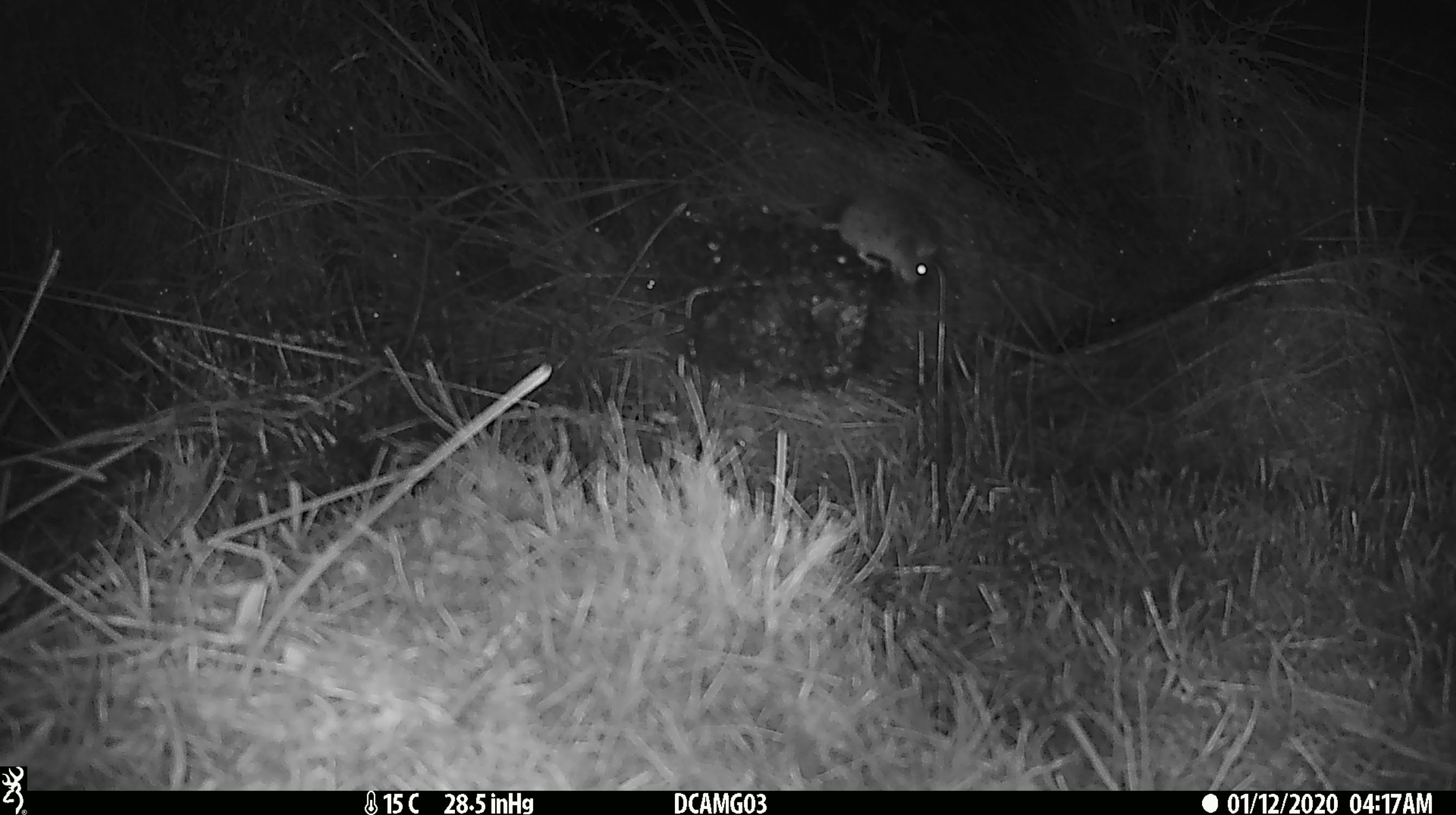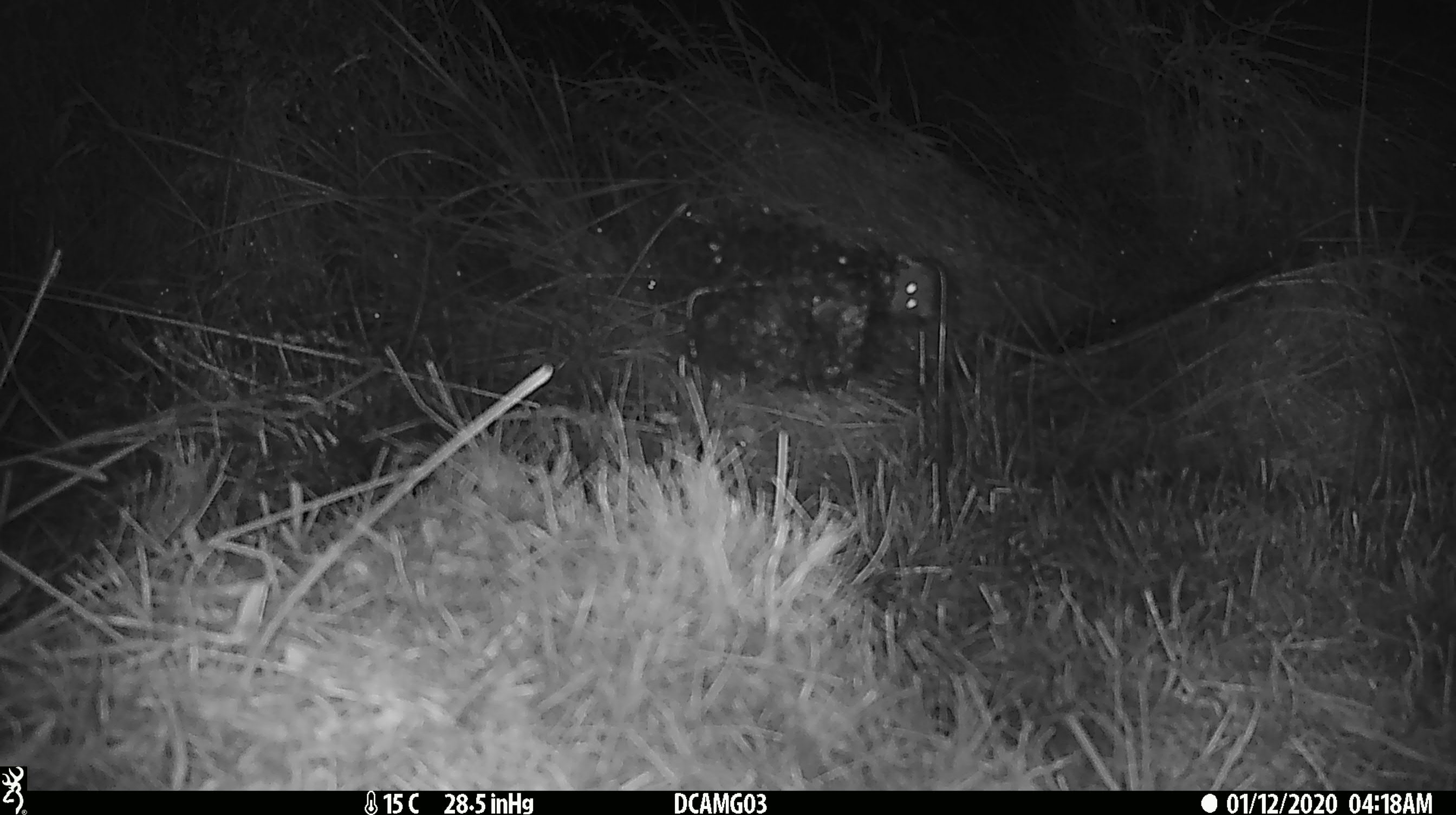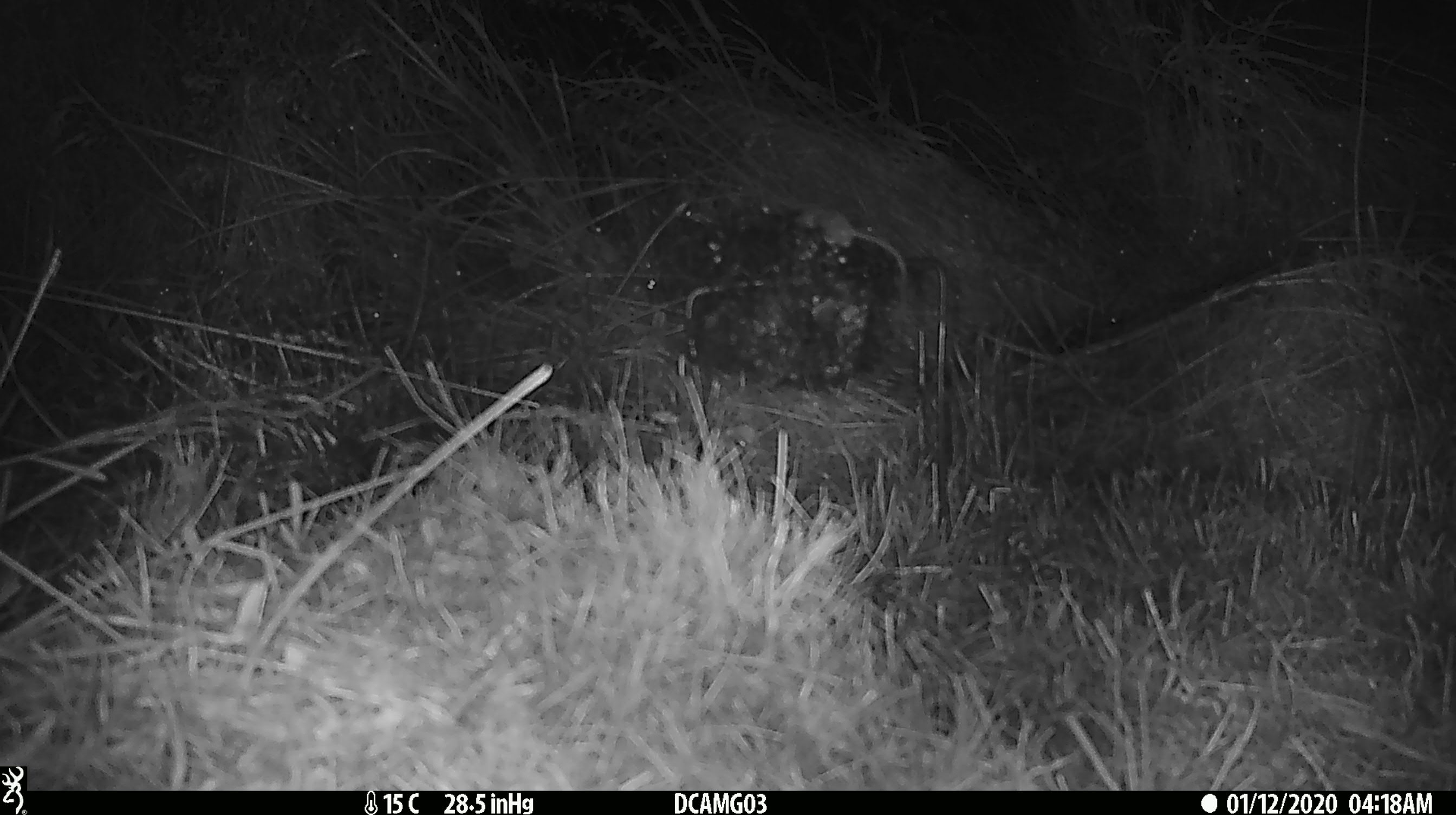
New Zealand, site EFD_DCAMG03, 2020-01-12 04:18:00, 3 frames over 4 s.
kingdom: Animalia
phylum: Chordata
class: Mammalia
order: Rodentia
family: Muridae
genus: Mus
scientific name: Mus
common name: mouse